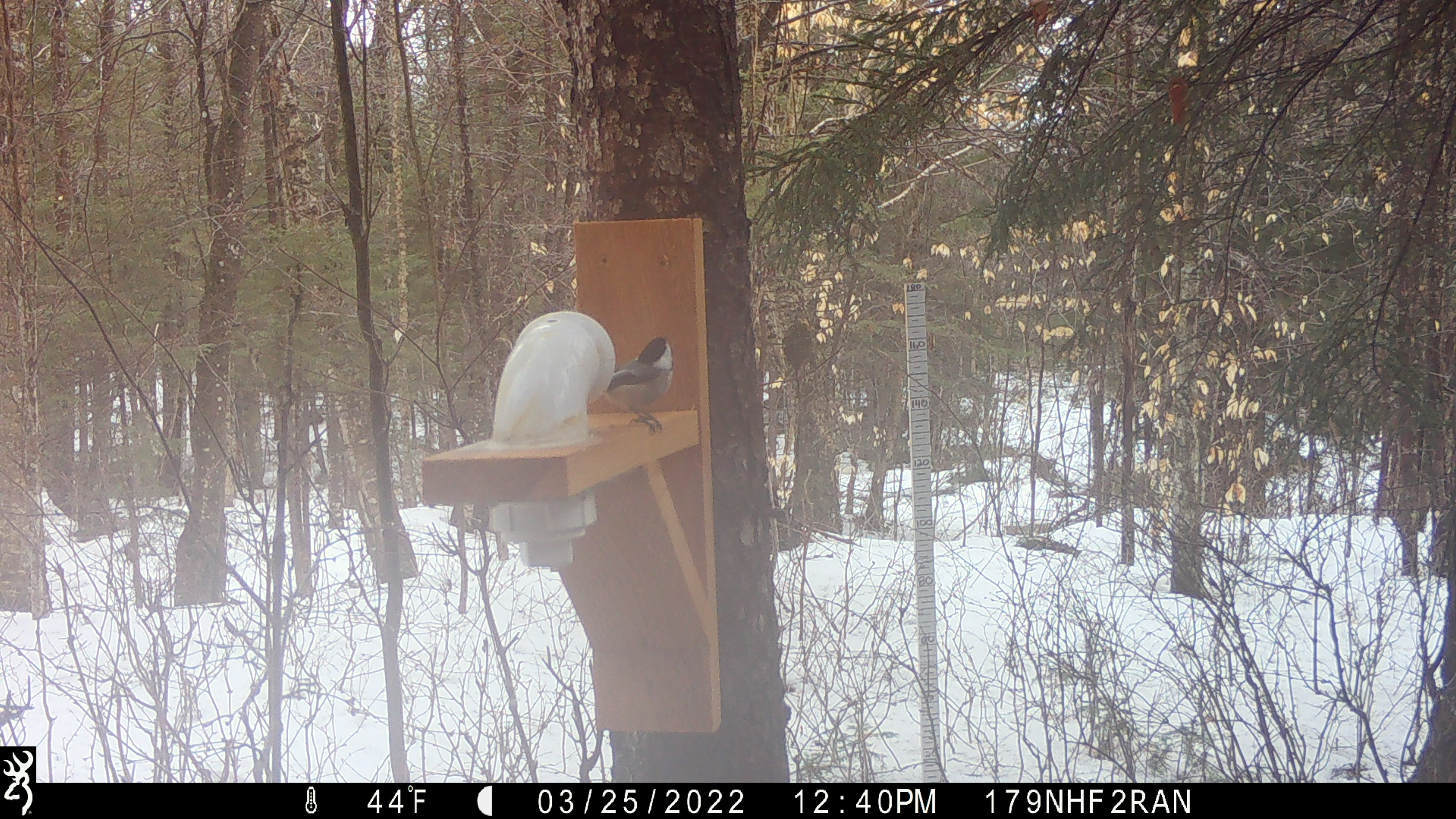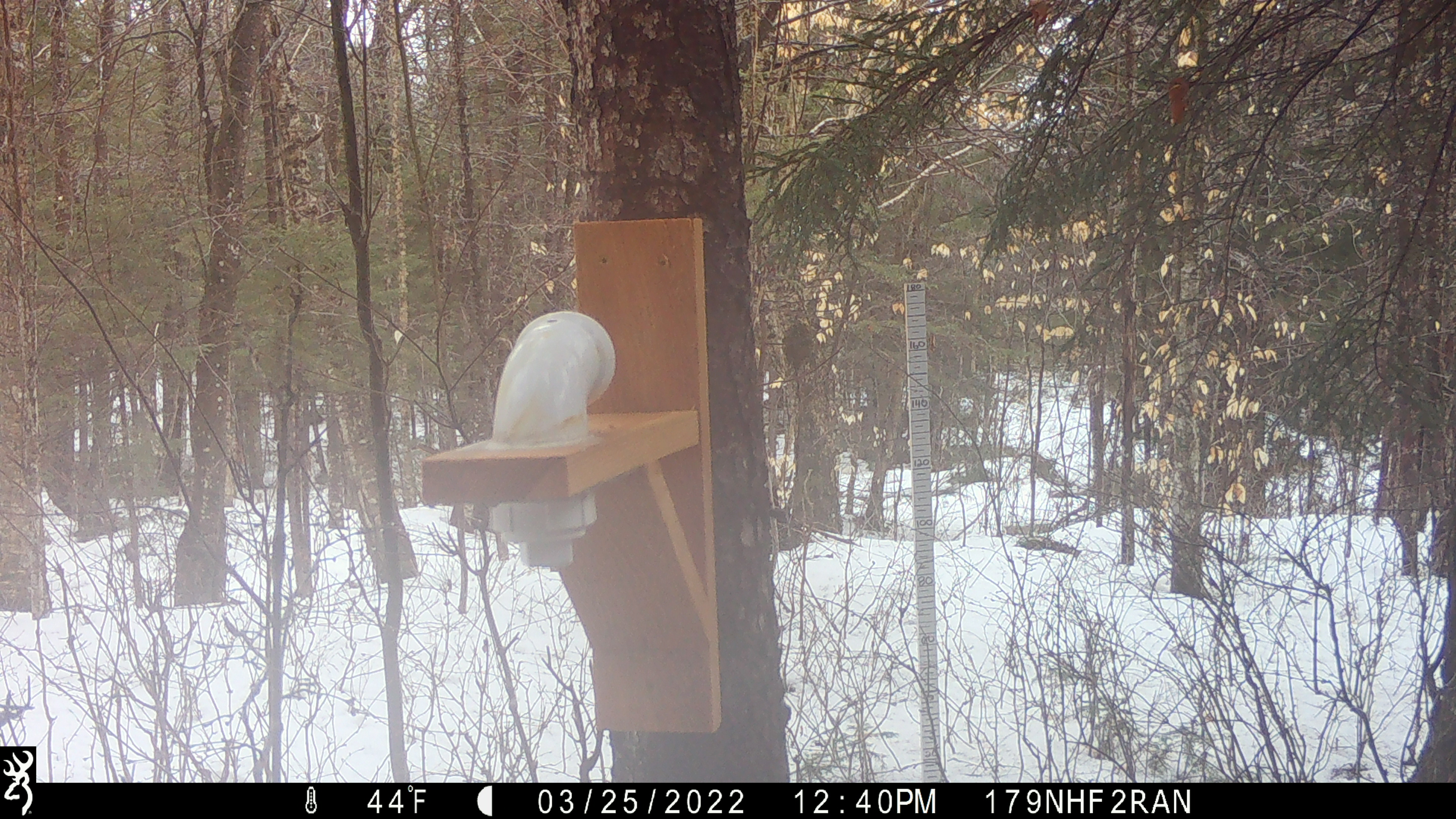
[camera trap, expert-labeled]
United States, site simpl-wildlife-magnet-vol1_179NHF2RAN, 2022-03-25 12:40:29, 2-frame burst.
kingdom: Animalia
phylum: Chordata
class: Aves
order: Passeriformes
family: Paridae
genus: Poecile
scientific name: Poecile atricapillus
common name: black-capped chickadee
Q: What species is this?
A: Black-capped chickadee (Poecile atricapillus).